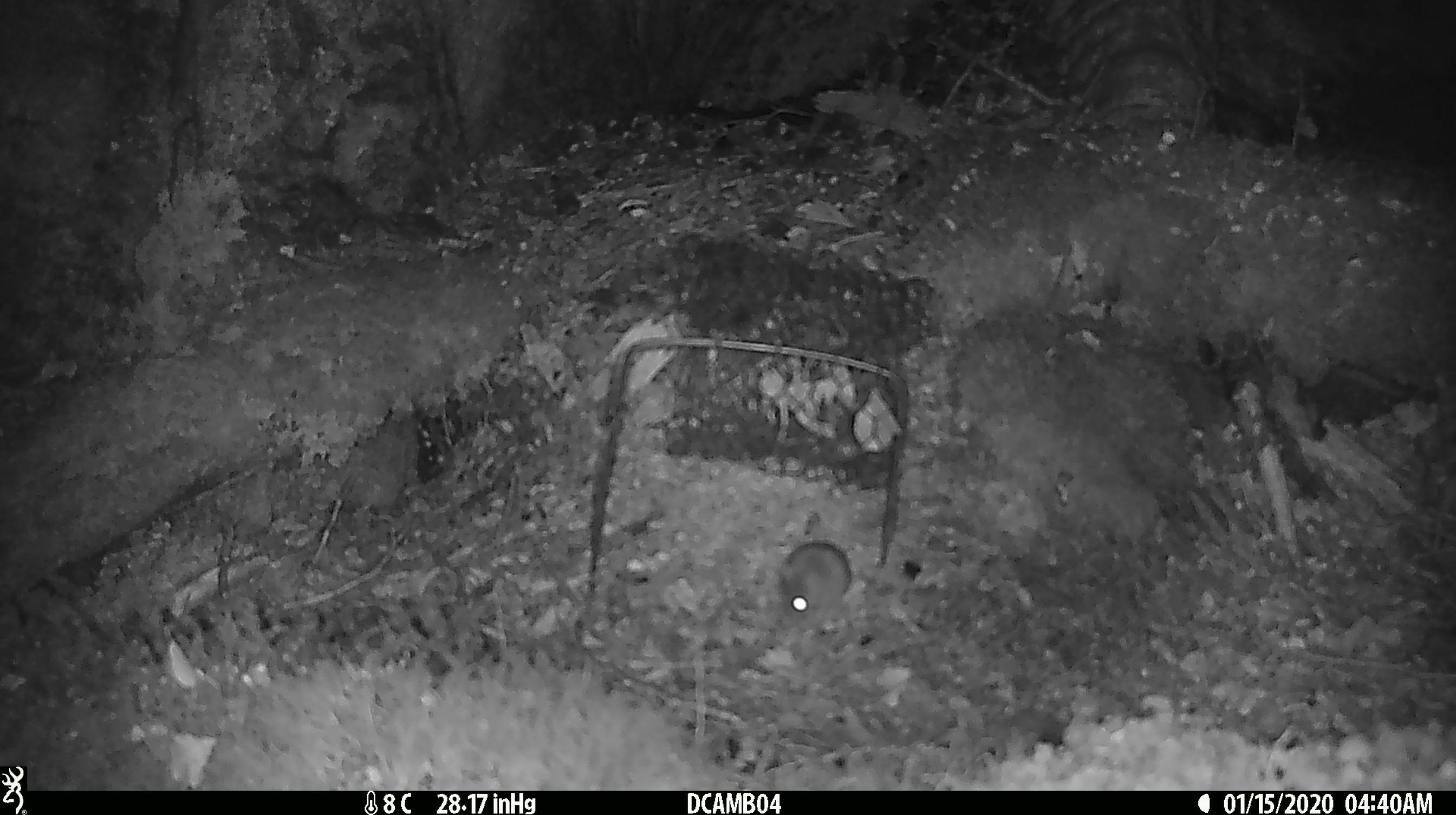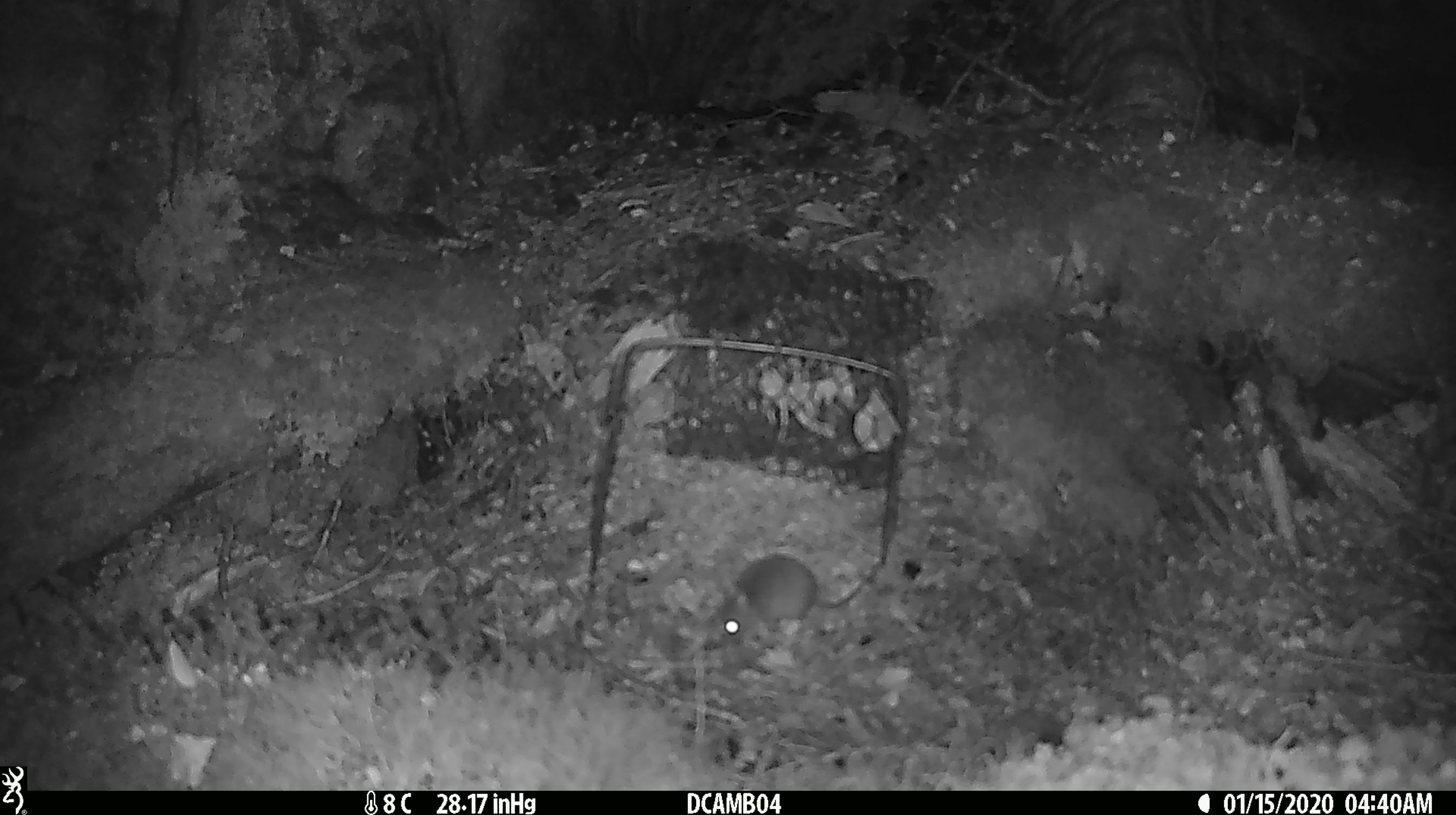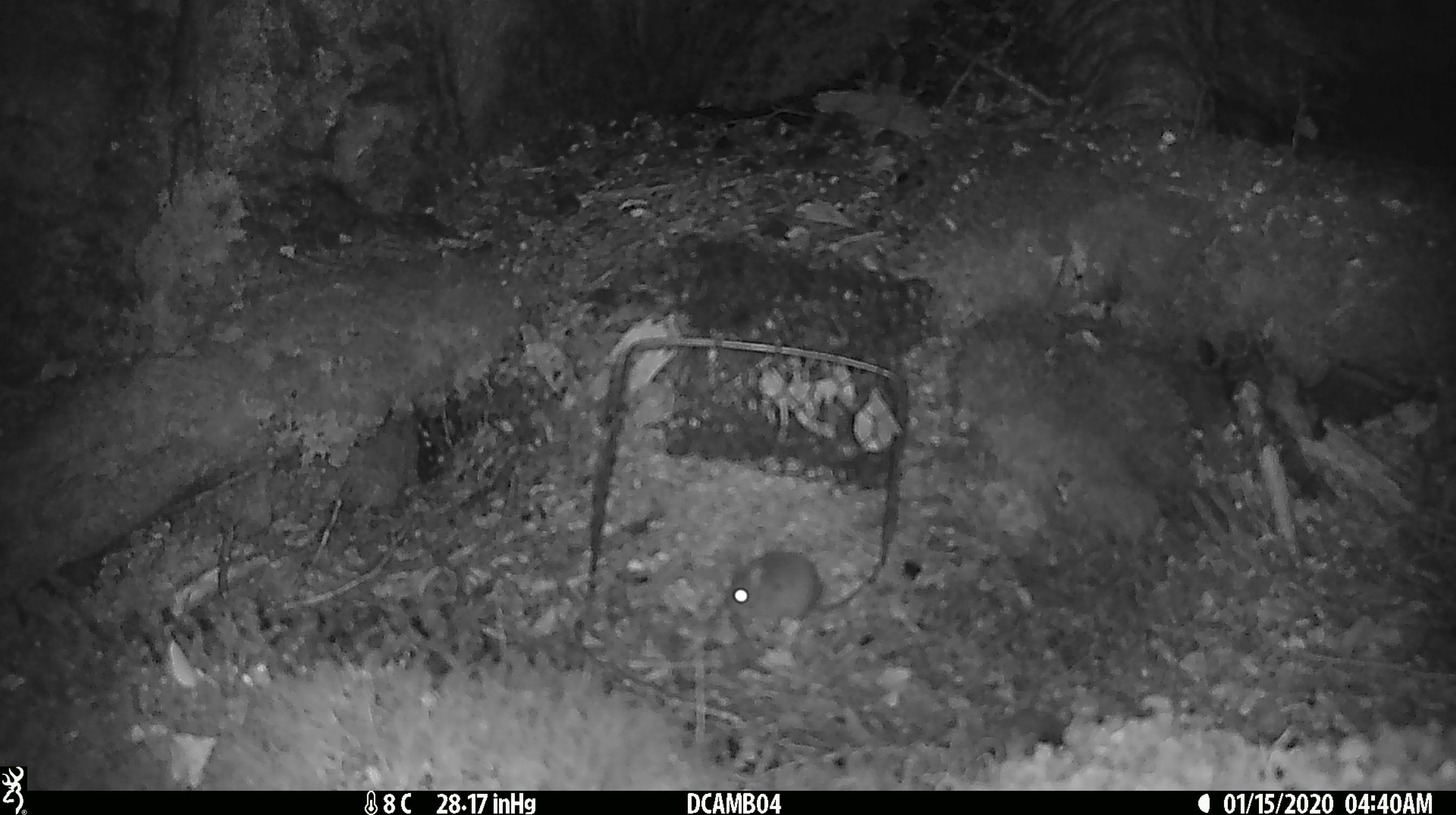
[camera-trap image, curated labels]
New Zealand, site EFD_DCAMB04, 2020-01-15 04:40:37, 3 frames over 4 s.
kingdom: Animalia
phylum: Chordata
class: Mammalia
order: Rodentia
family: Muridae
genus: Mus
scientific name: Mus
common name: mouse